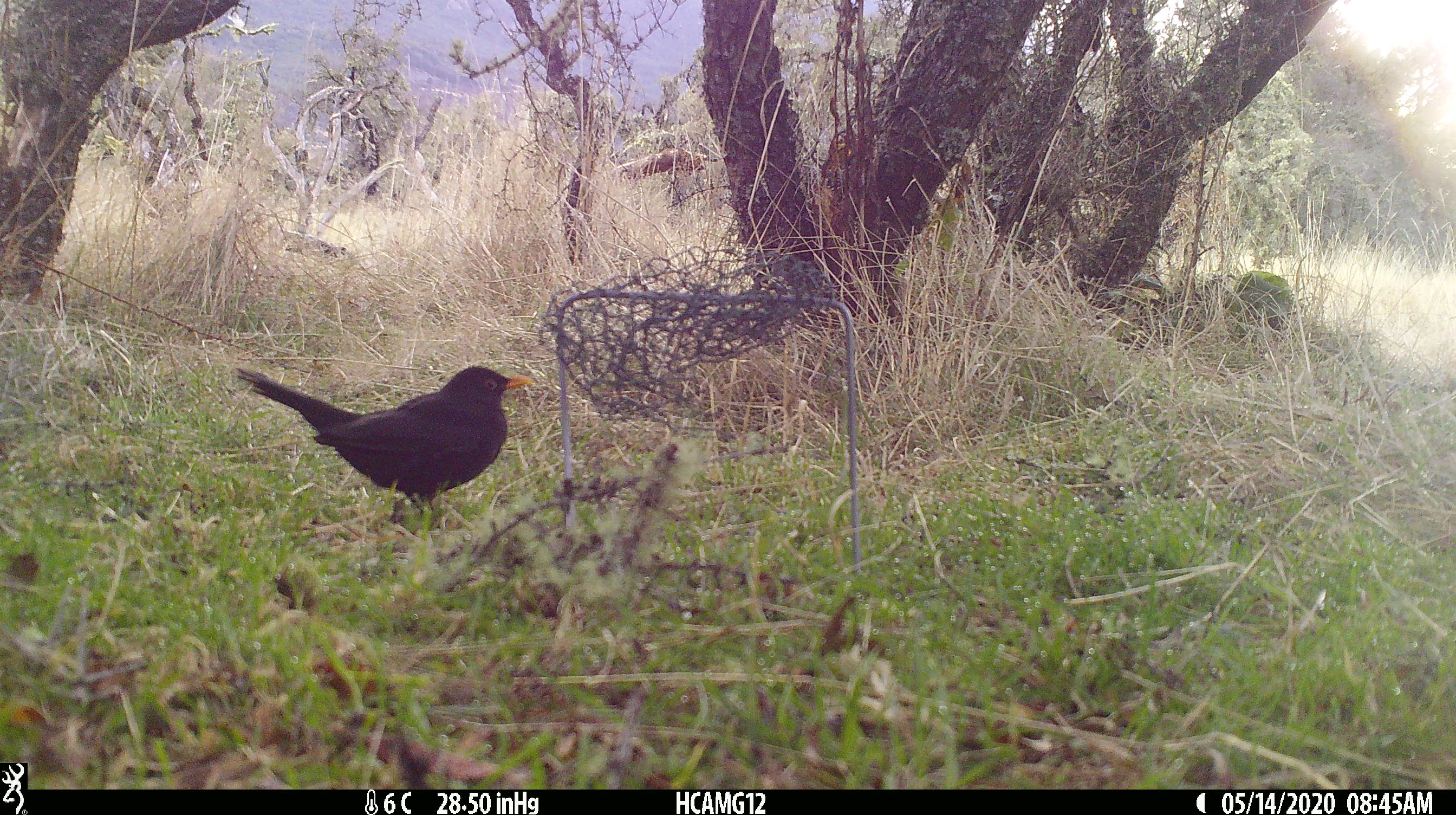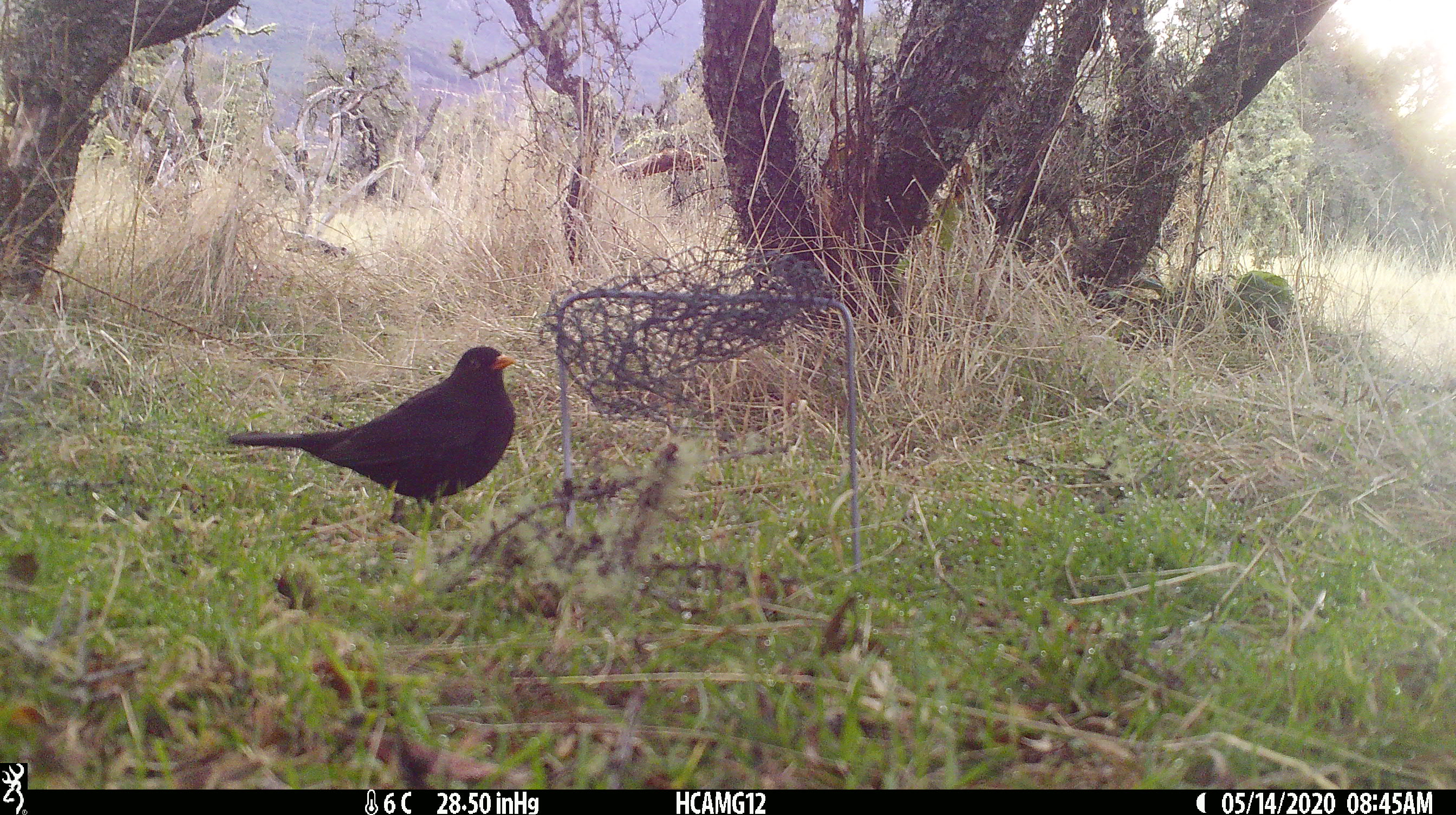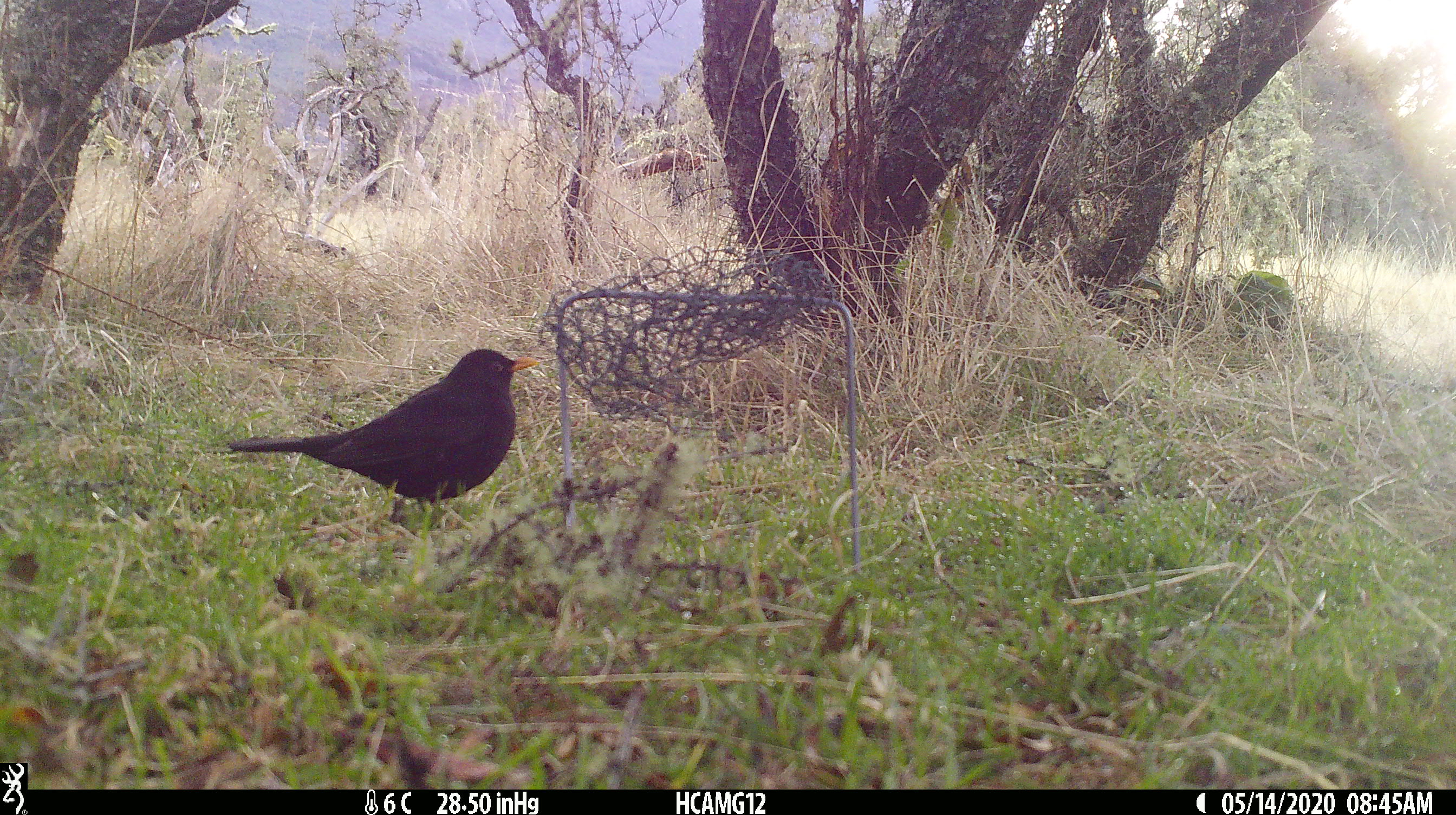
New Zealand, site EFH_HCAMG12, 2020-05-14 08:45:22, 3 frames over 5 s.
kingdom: Animalia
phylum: Chordata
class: Aves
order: Passeriformes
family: Turdidae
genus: Turdus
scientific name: Turdus merula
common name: eurasian blackbird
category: blackbird